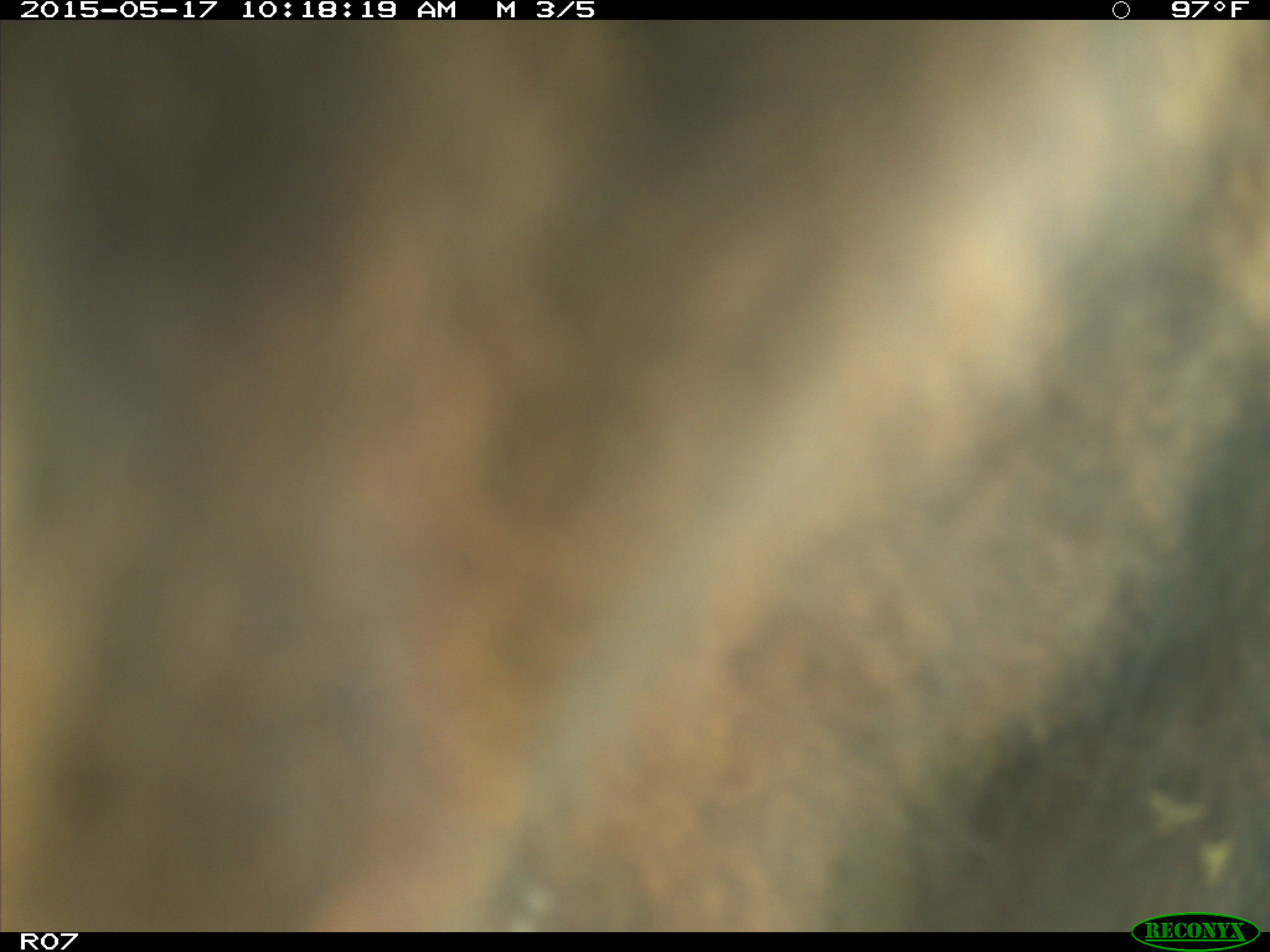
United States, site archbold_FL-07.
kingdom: Animalia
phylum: Chordata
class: Mammalia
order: Artiodactyla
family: Bovidae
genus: Bos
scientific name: Bos taurus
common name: domestic cow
Bos taurus (domestic cow).